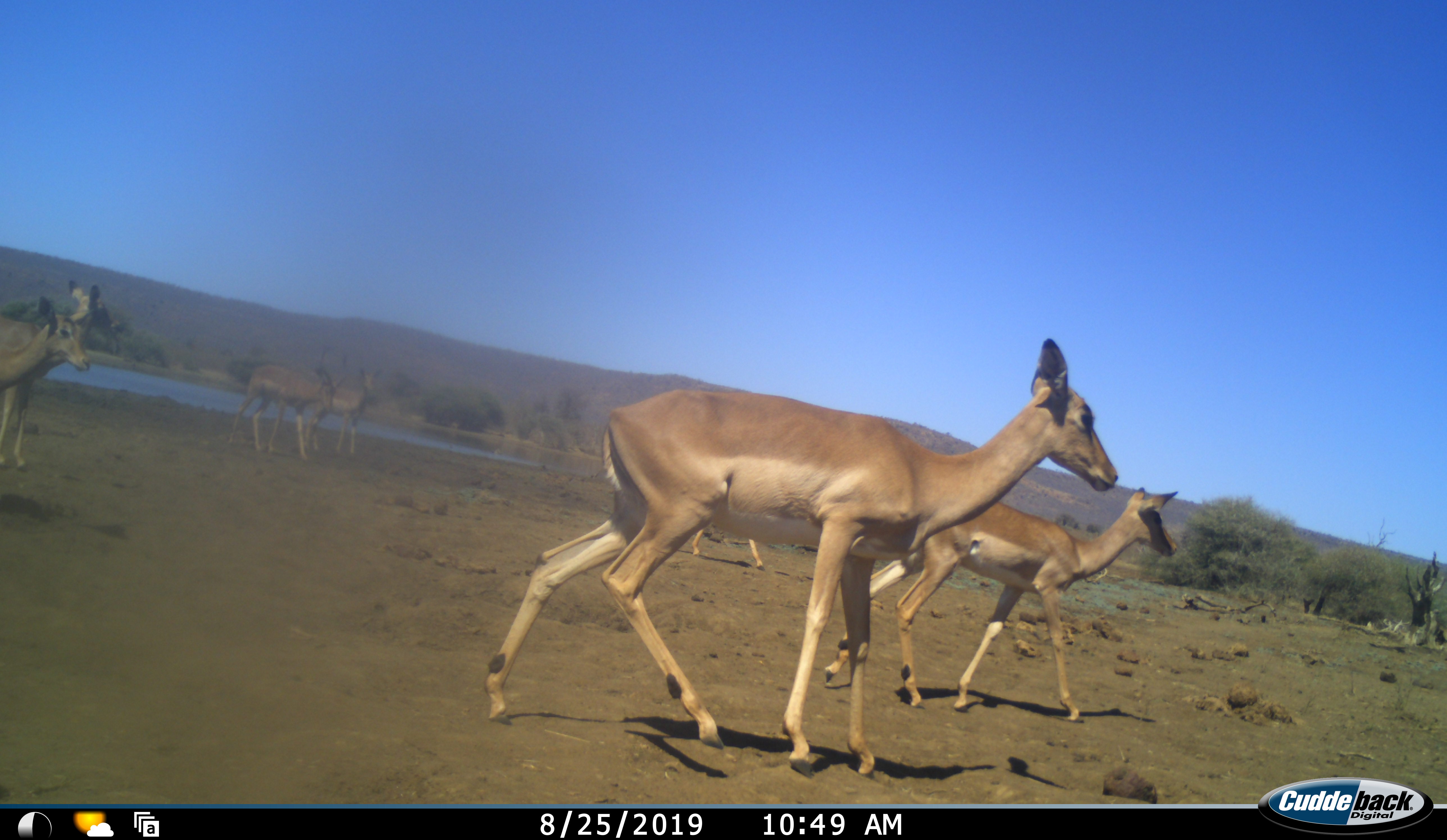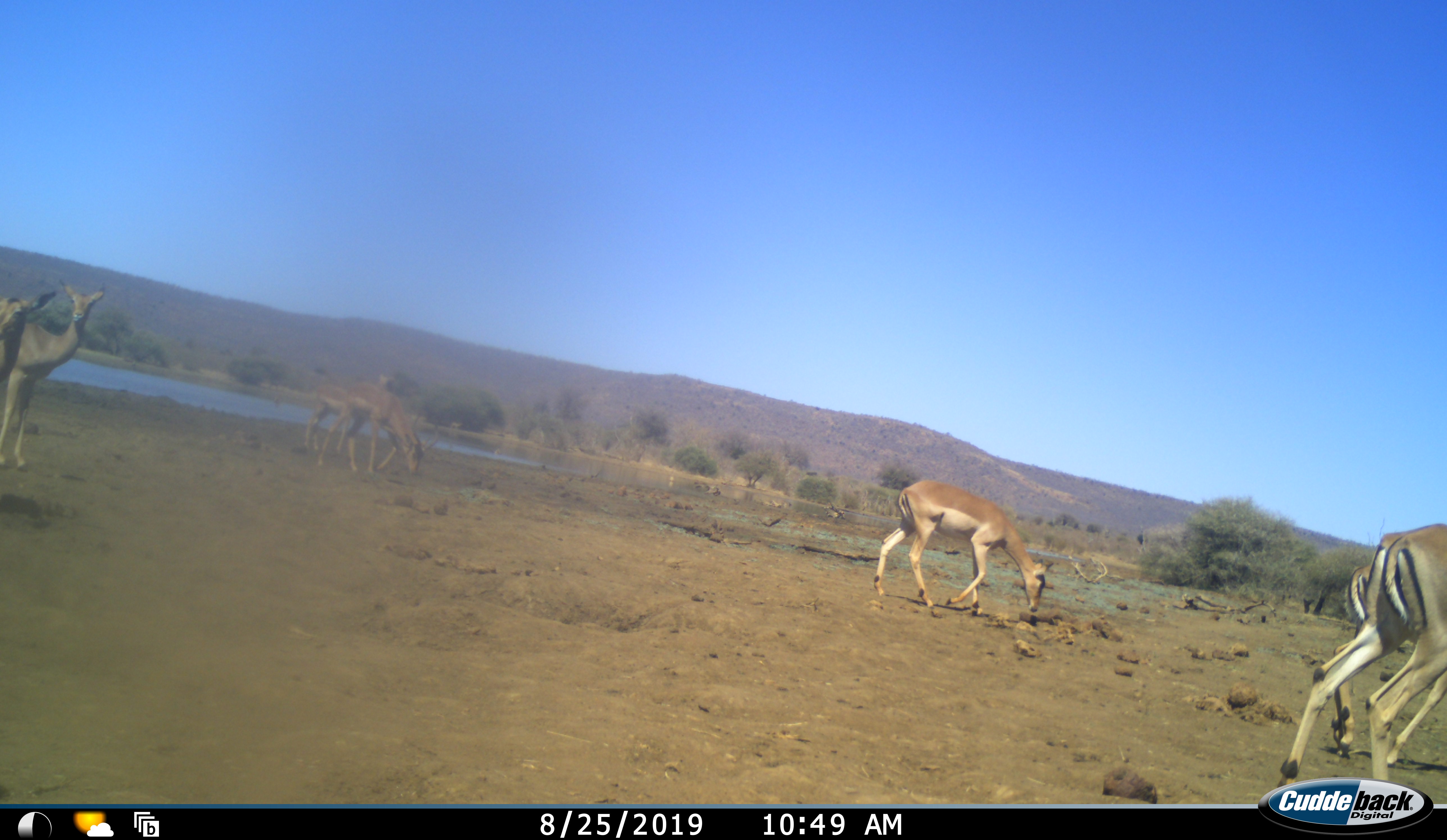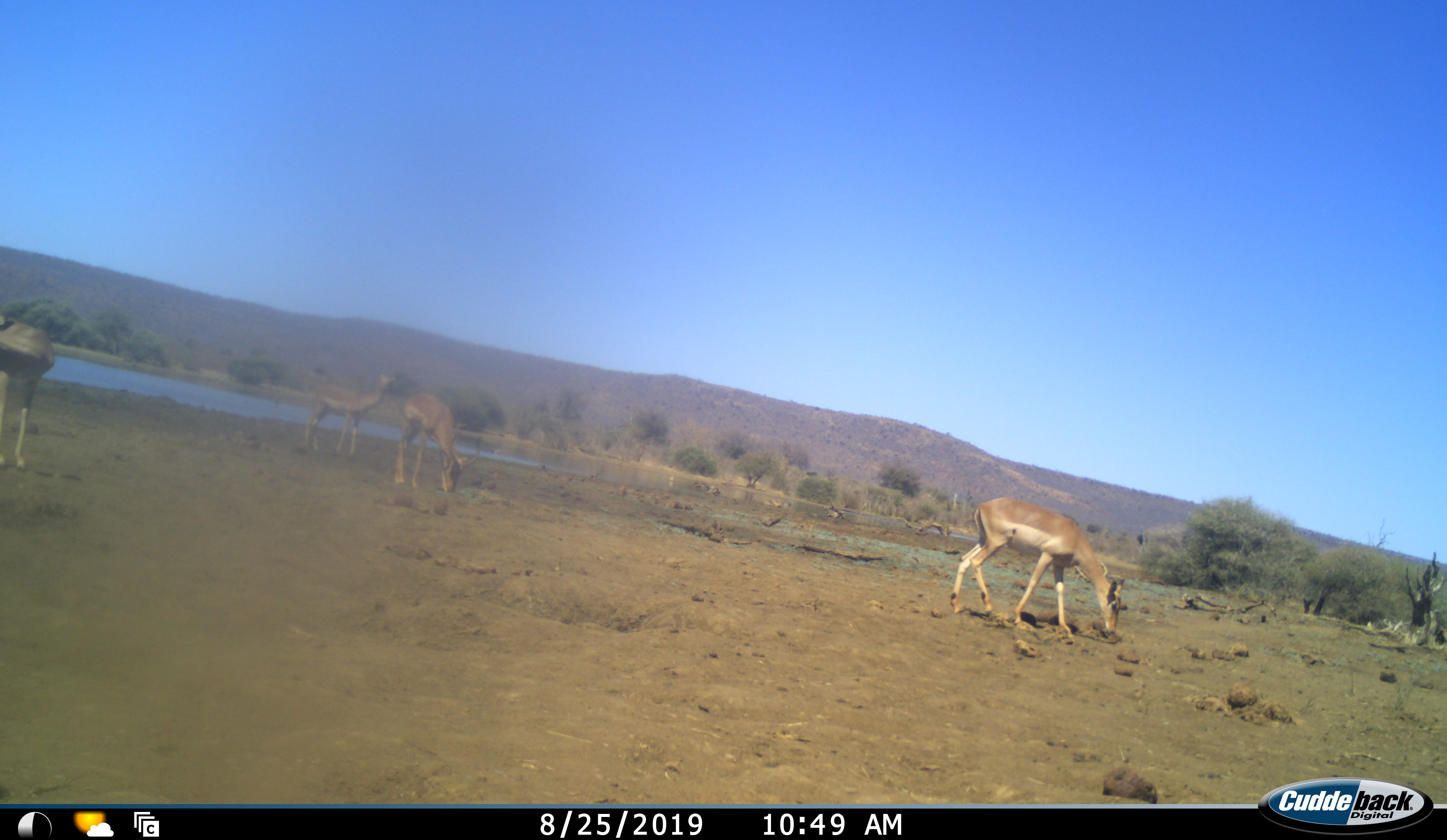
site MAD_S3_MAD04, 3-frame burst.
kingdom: Animalia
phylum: Chordata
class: Mammalia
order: Artiodactyla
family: Bovidae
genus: Aepyceros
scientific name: Aepyceros melampus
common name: impala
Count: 7.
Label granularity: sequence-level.